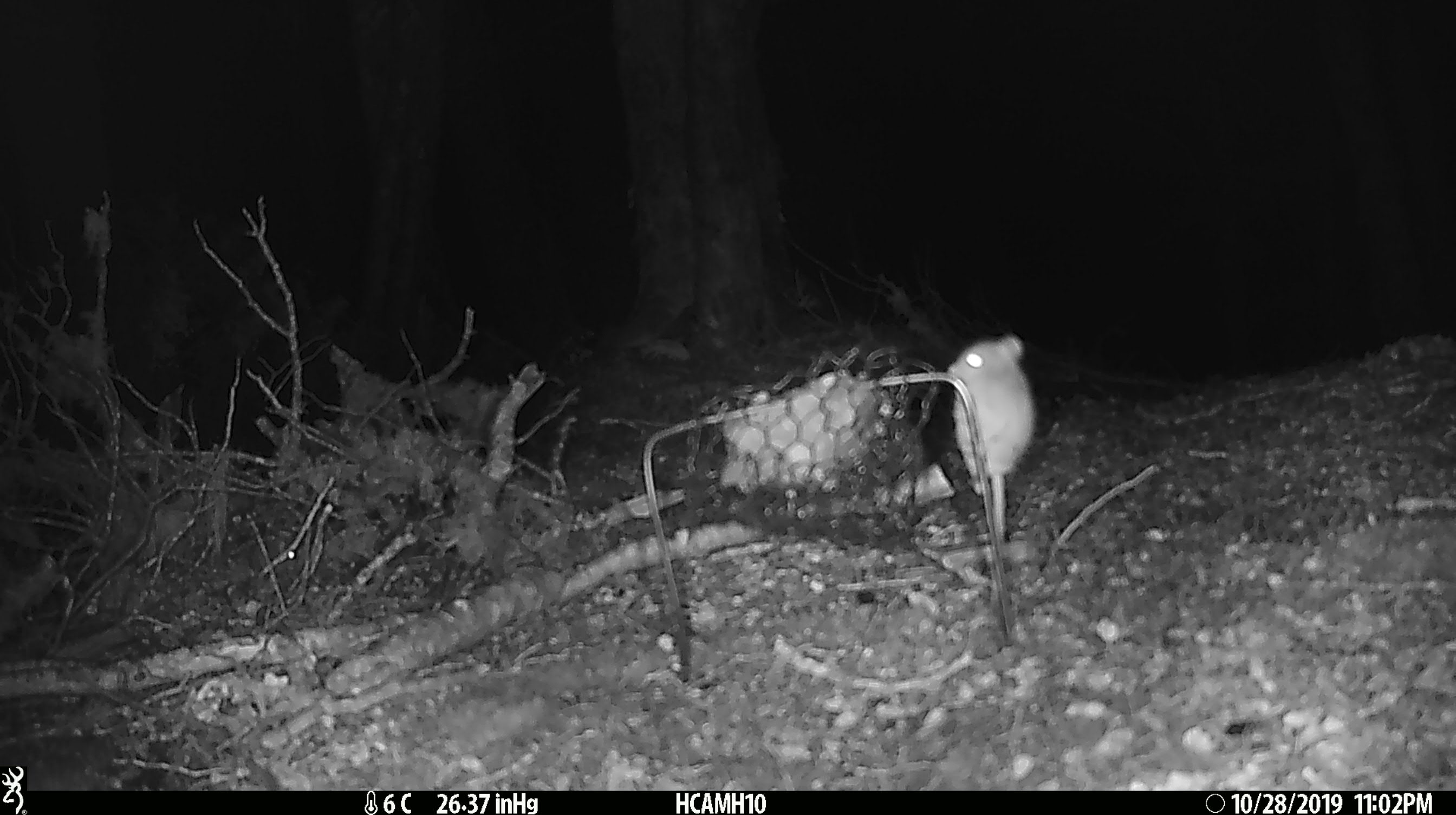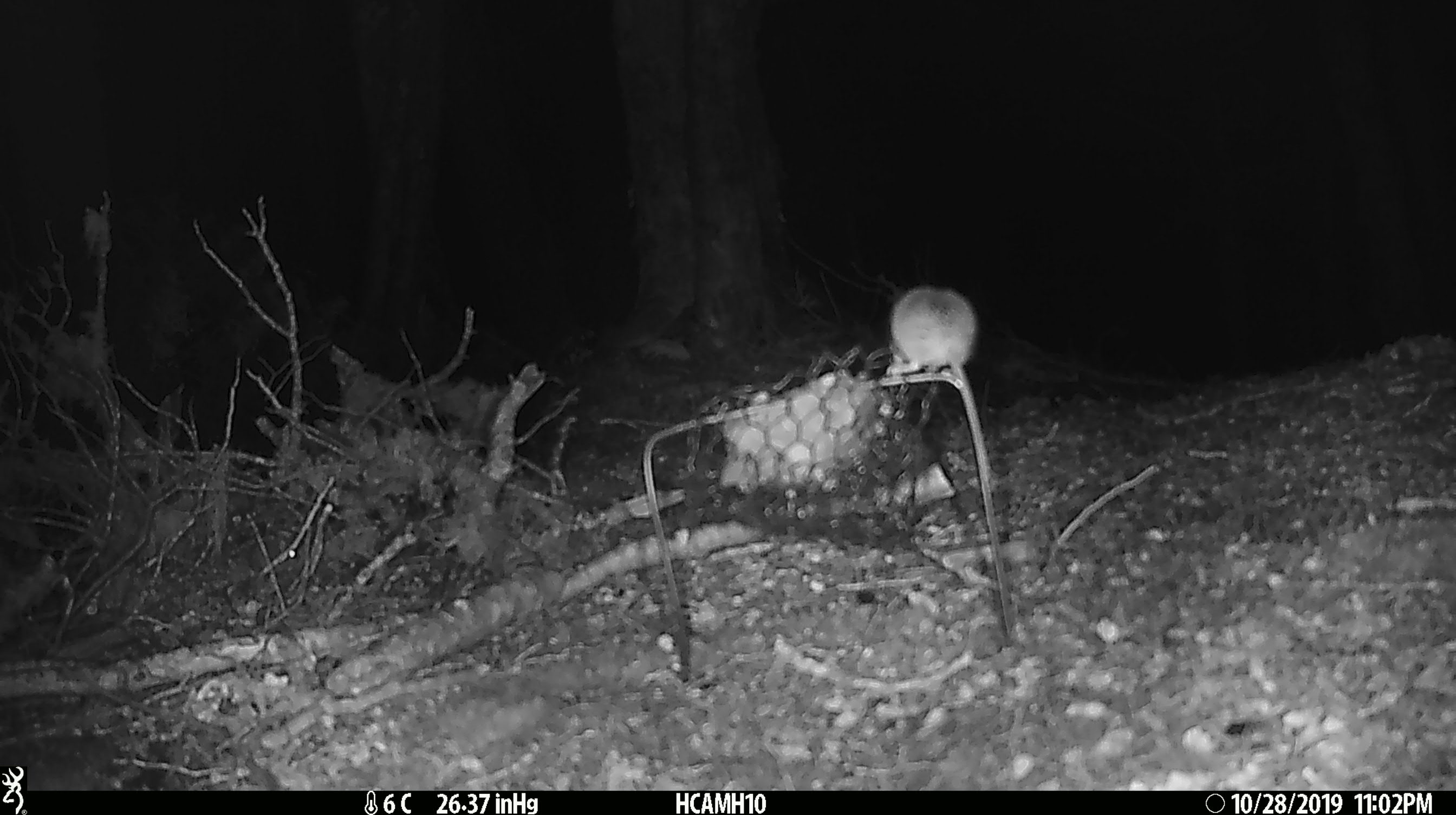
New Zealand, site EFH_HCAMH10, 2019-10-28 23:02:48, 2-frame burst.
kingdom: Animalia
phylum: Chordata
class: Mammalia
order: Rodentia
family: Muridae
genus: Mus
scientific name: Mus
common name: mouse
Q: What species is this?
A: Mouse (Mus).